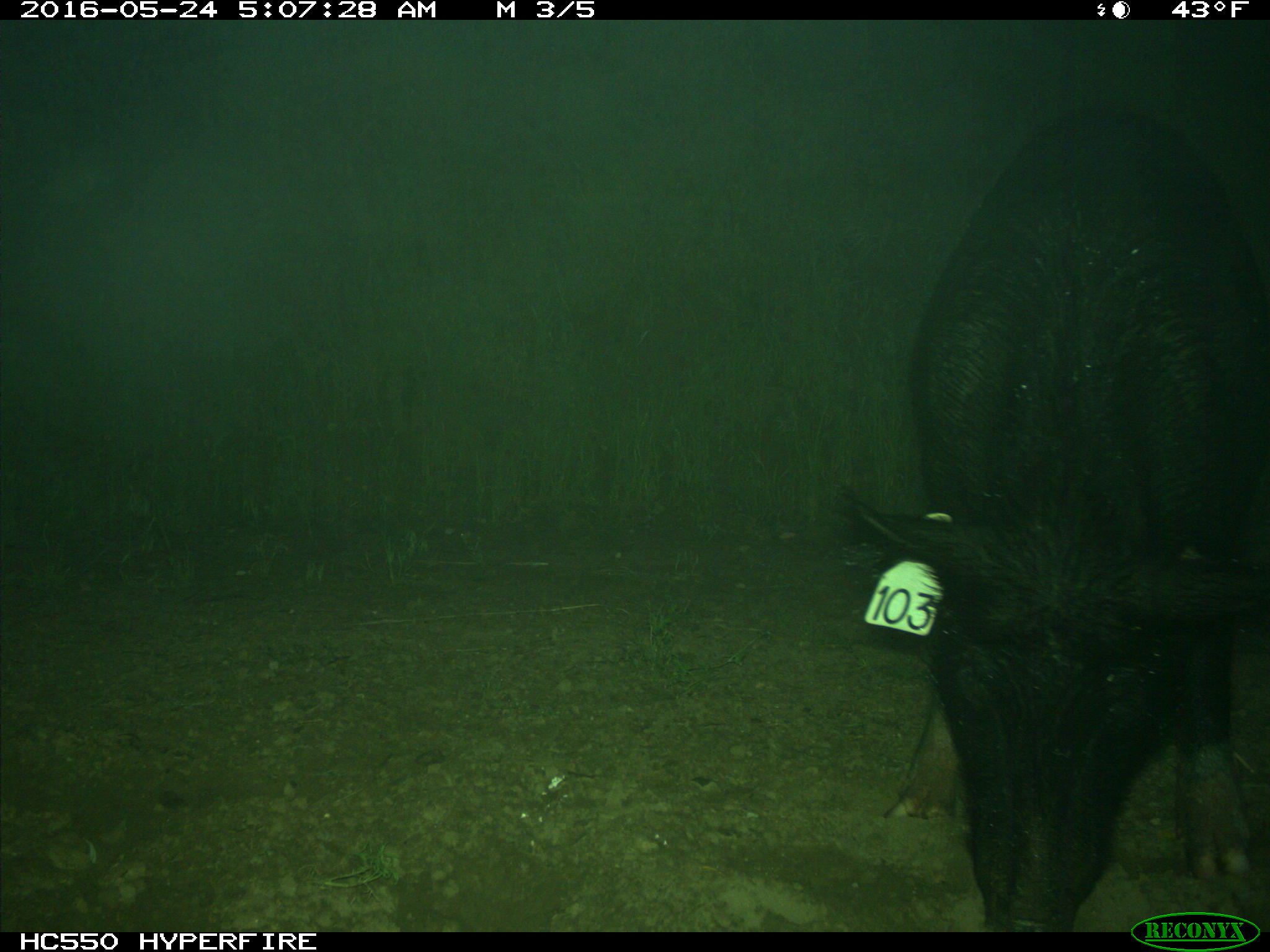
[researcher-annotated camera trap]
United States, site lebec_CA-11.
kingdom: Animalia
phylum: Chordata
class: Mammalia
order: Artiodactyla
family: Suidae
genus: Sus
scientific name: Sus scrofa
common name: wild boar